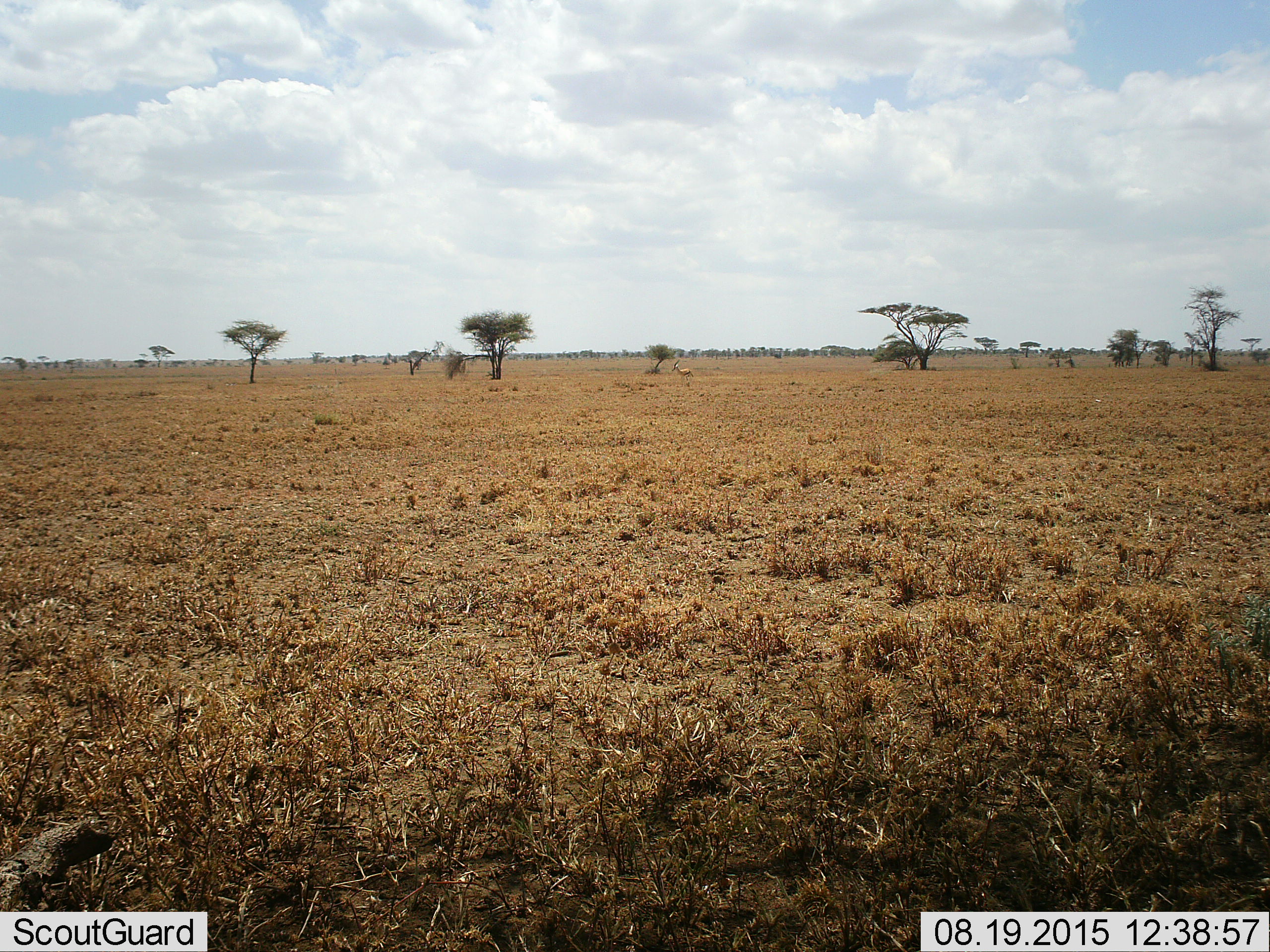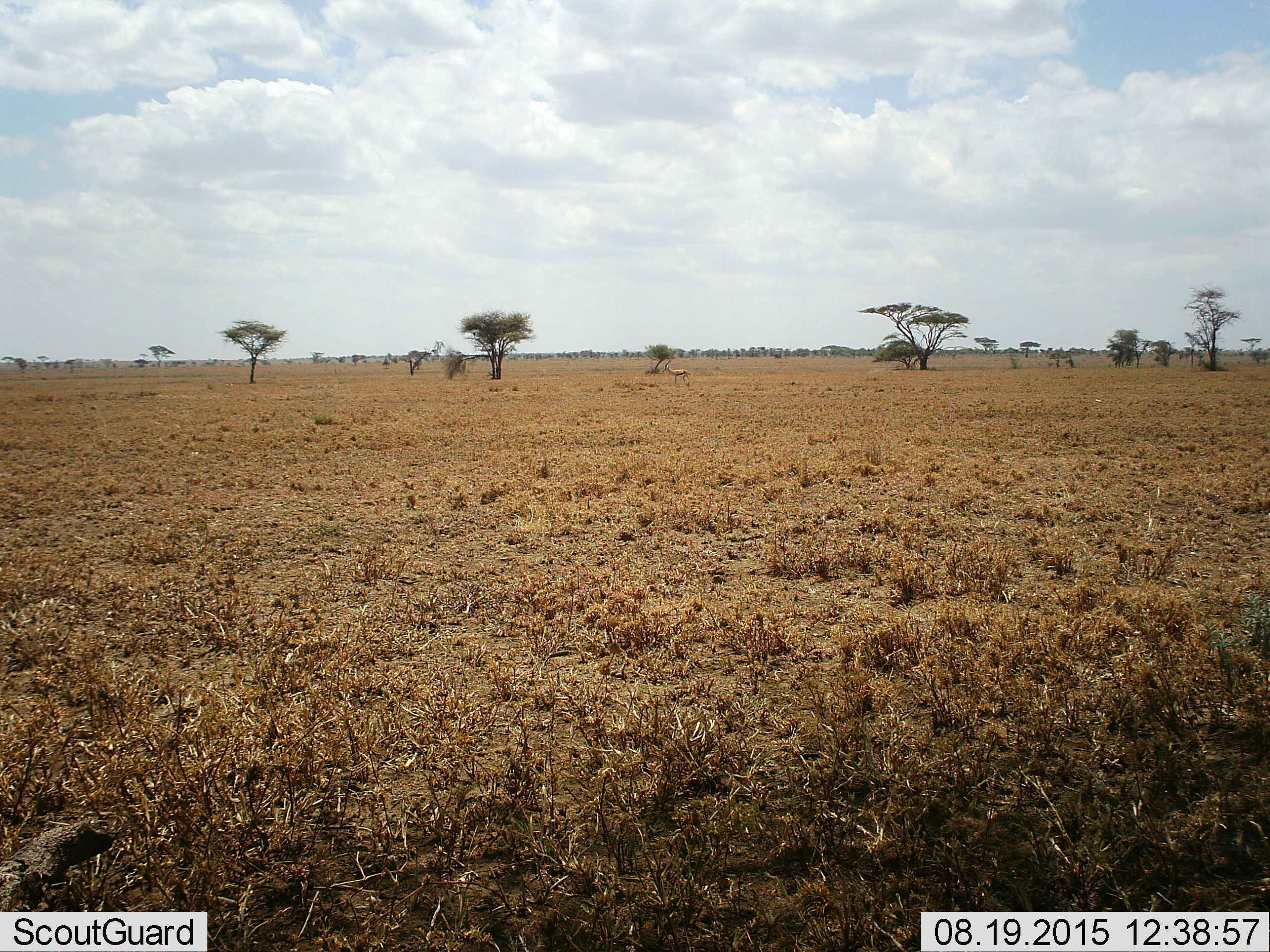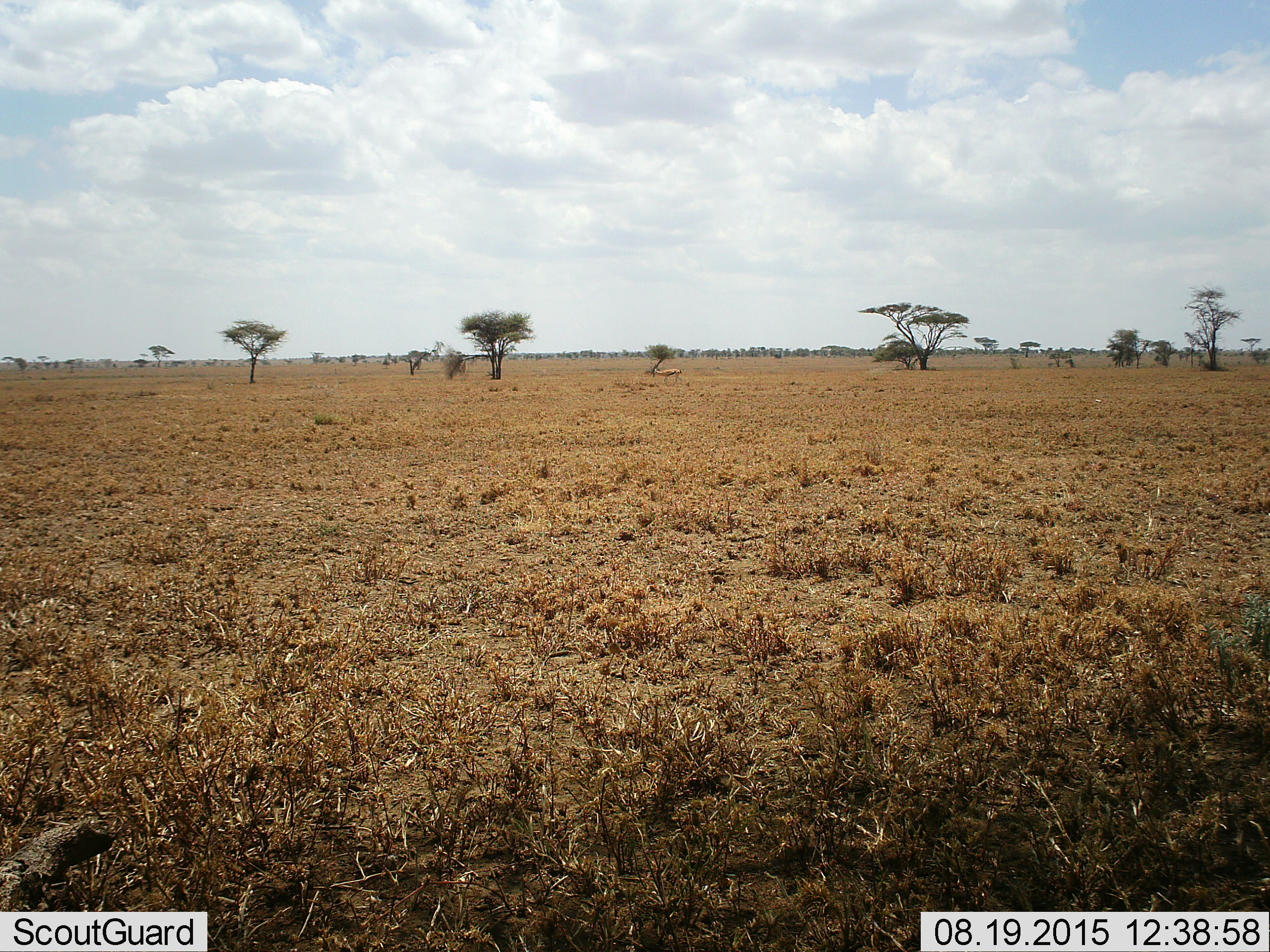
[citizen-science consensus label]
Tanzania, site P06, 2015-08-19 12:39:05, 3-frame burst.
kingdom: Animalia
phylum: Chordata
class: Mammalia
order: Artiodactyla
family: Bovidae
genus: Eudorcas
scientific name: Eudorcas thomsonii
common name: thomson's gazelle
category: gazellethomsons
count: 1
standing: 25%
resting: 0%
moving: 75%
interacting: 0%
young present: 0%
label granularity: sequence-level